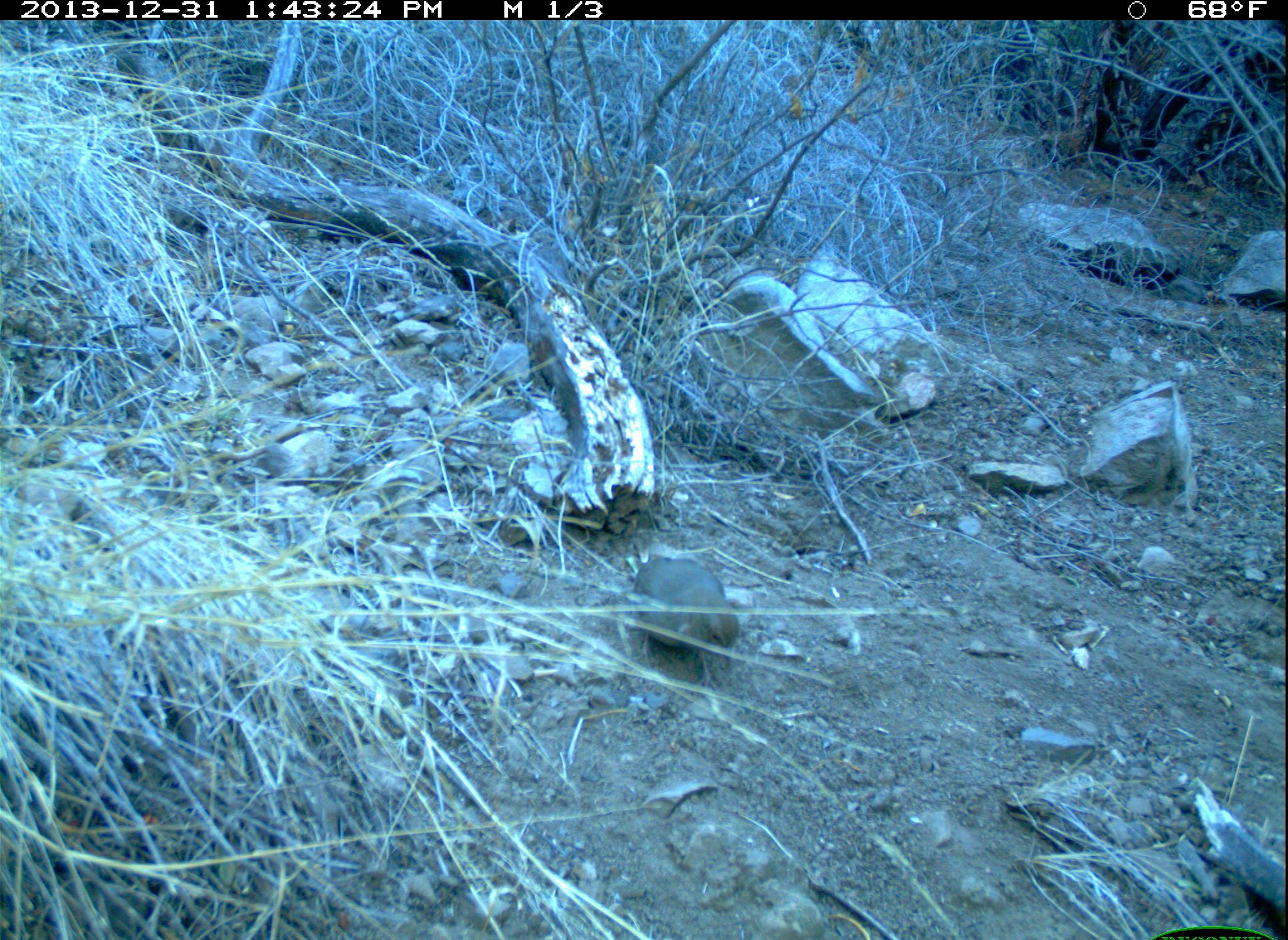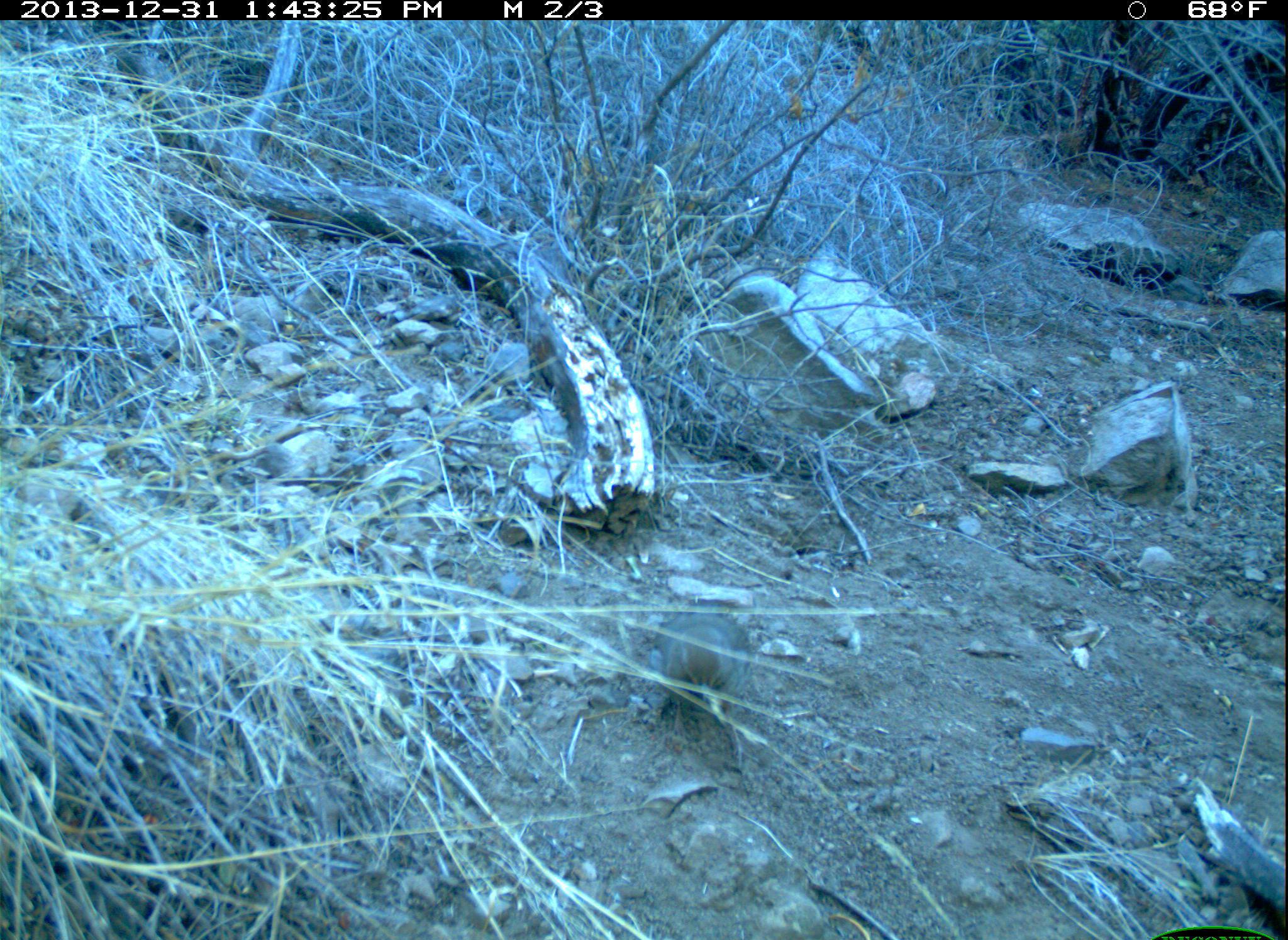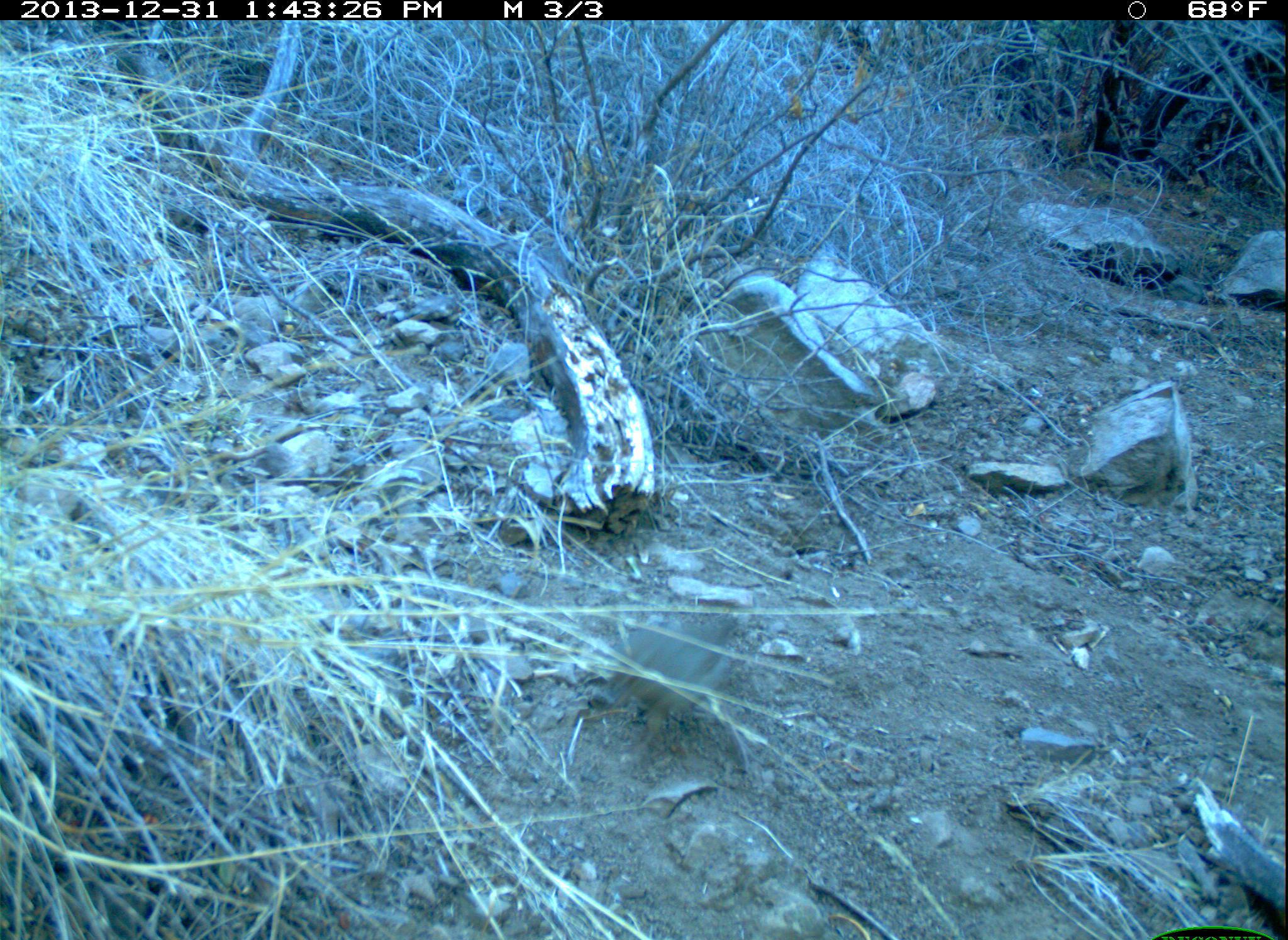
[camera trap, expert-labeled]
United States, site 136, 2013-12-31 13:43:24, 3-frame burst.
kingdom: Animalia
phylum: Chordata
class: Aves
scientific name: Aves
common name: bird